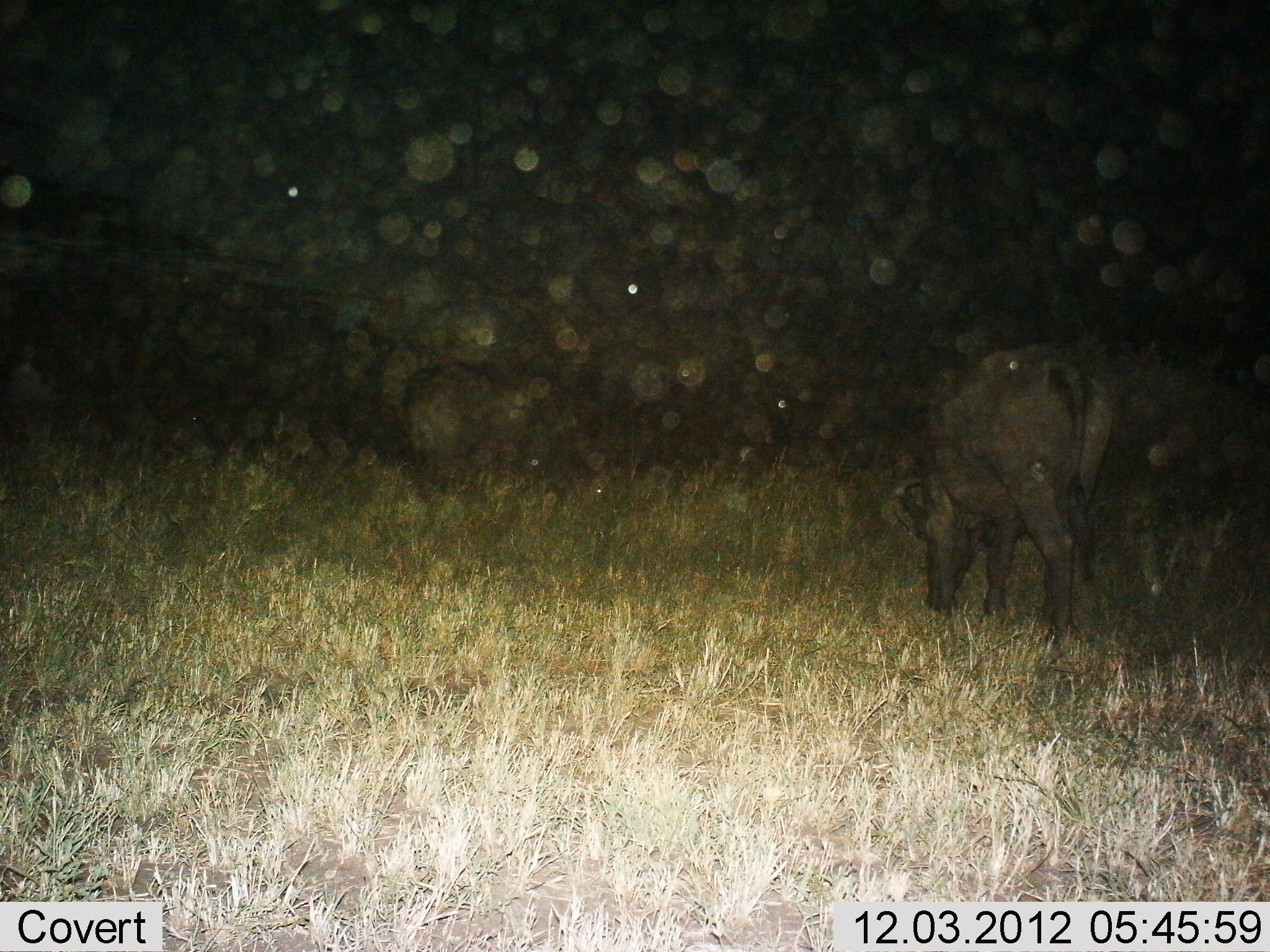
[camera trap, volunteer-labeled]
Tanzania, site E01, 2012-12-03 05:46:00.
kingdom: Animalia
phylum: Chordata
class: Mammalia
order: Artiodactyla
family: Bovidae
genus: Syncerus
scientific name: Syncerus caffer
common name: cape buffalo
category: buffalo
Buffalo (cape buffalo) (Syncerus caffer), count 2. Behavior (volunteer vote fractions): standing 29%, resting 0%, moving 0%, interacting 0%. Young present (vote fraction): 0%. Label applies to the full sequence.